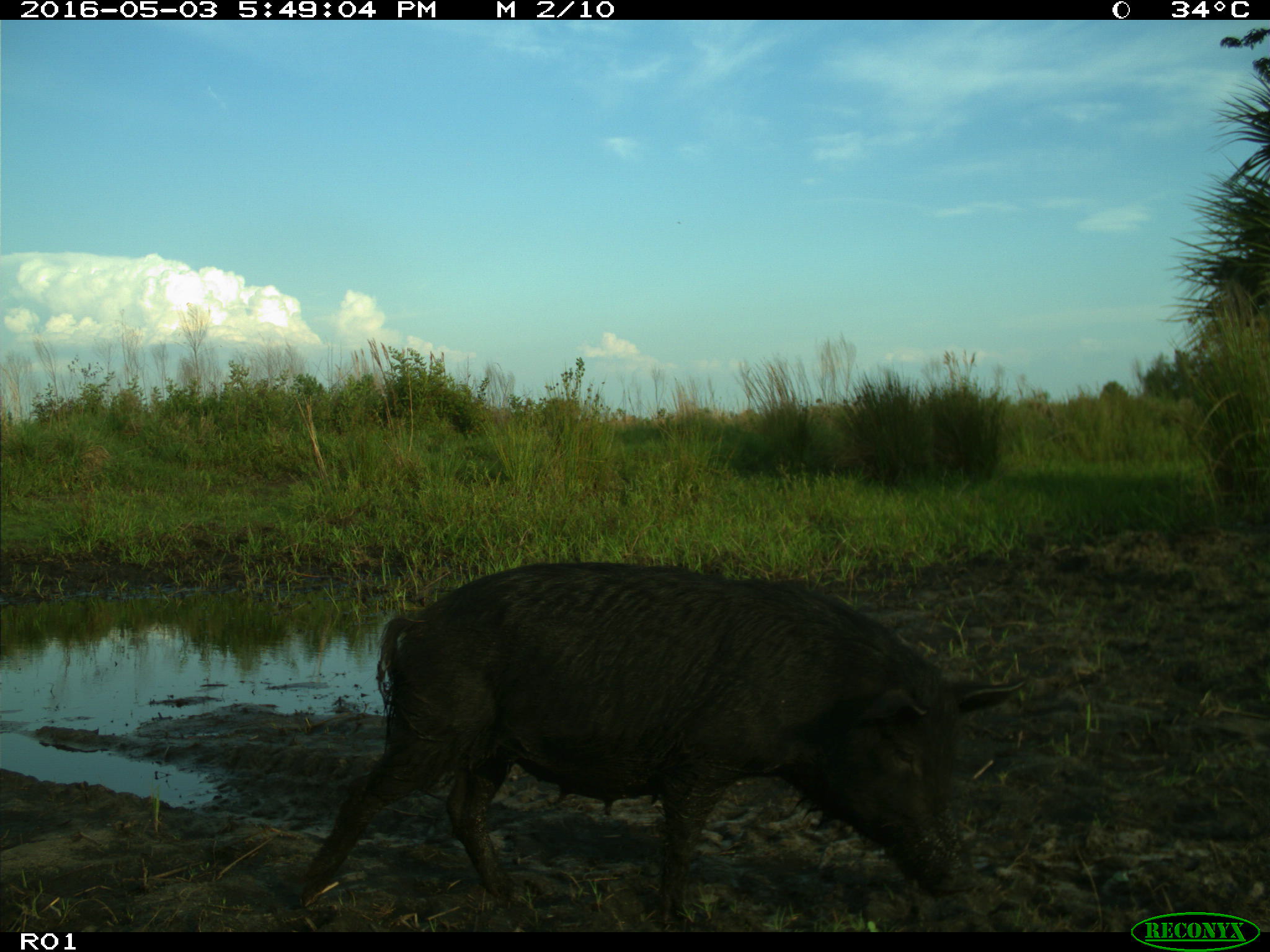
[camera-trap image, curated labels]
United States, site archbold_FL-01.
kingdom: Animalia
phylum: Chordata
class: Mammalia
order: Artiodactyla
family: Suidae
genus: Sus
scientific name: Sus scrofa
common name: wild boar